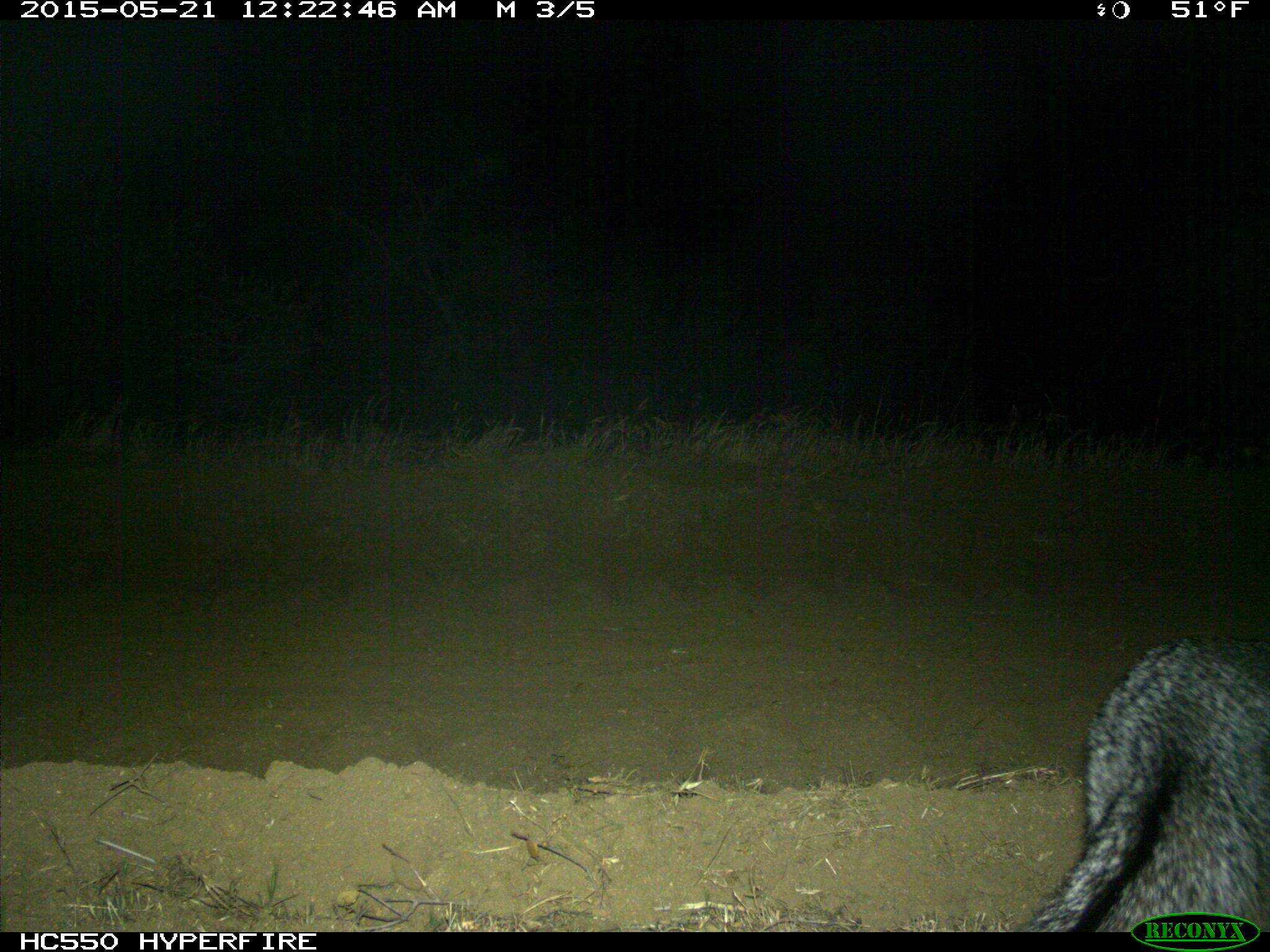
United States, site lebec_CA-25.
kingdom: Animalia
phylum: Chordata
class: Mammalia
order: Carnivora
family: Canidae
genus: Urocyon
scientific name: Urocyon cinereoargenteus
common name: gray fox